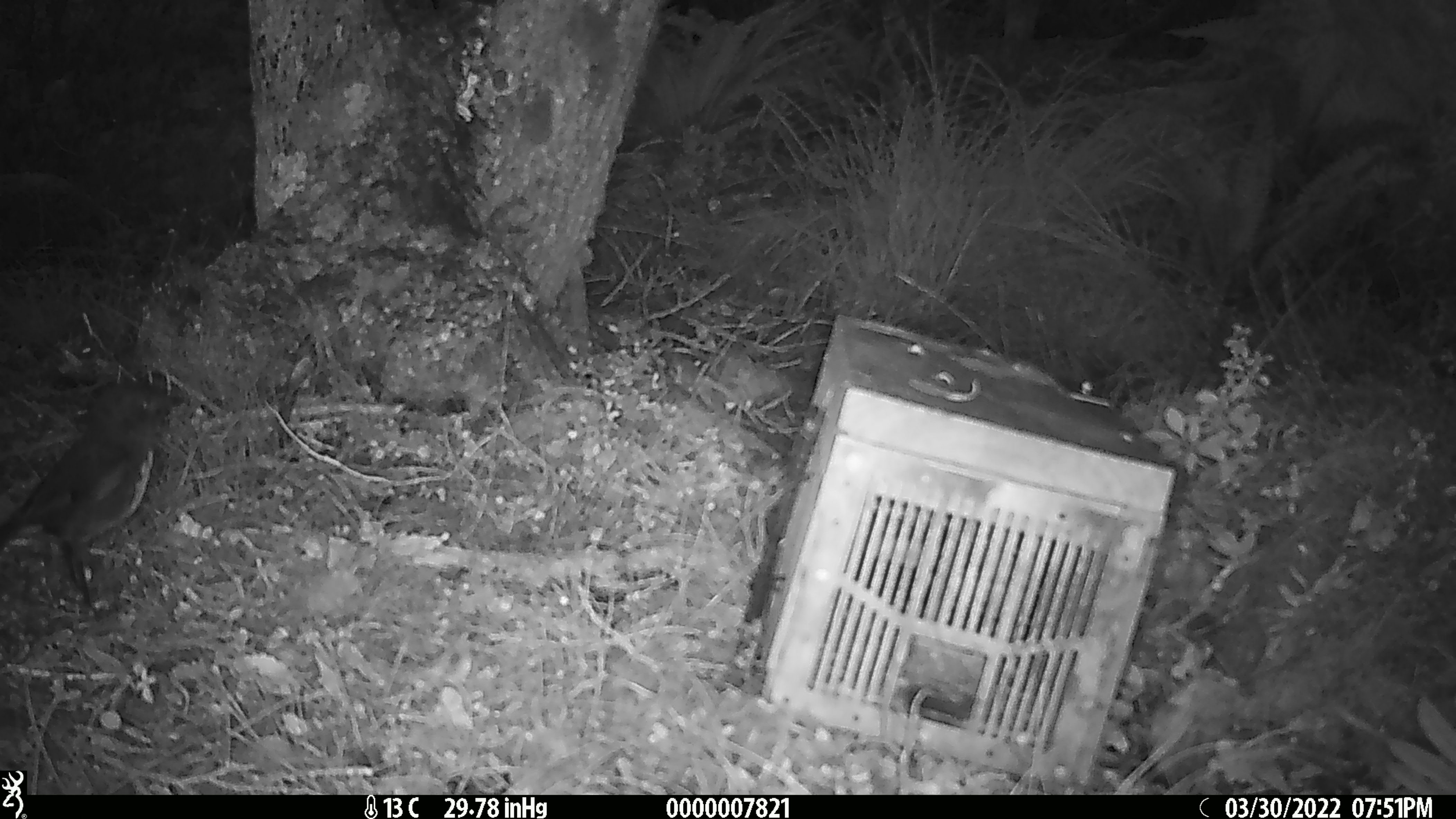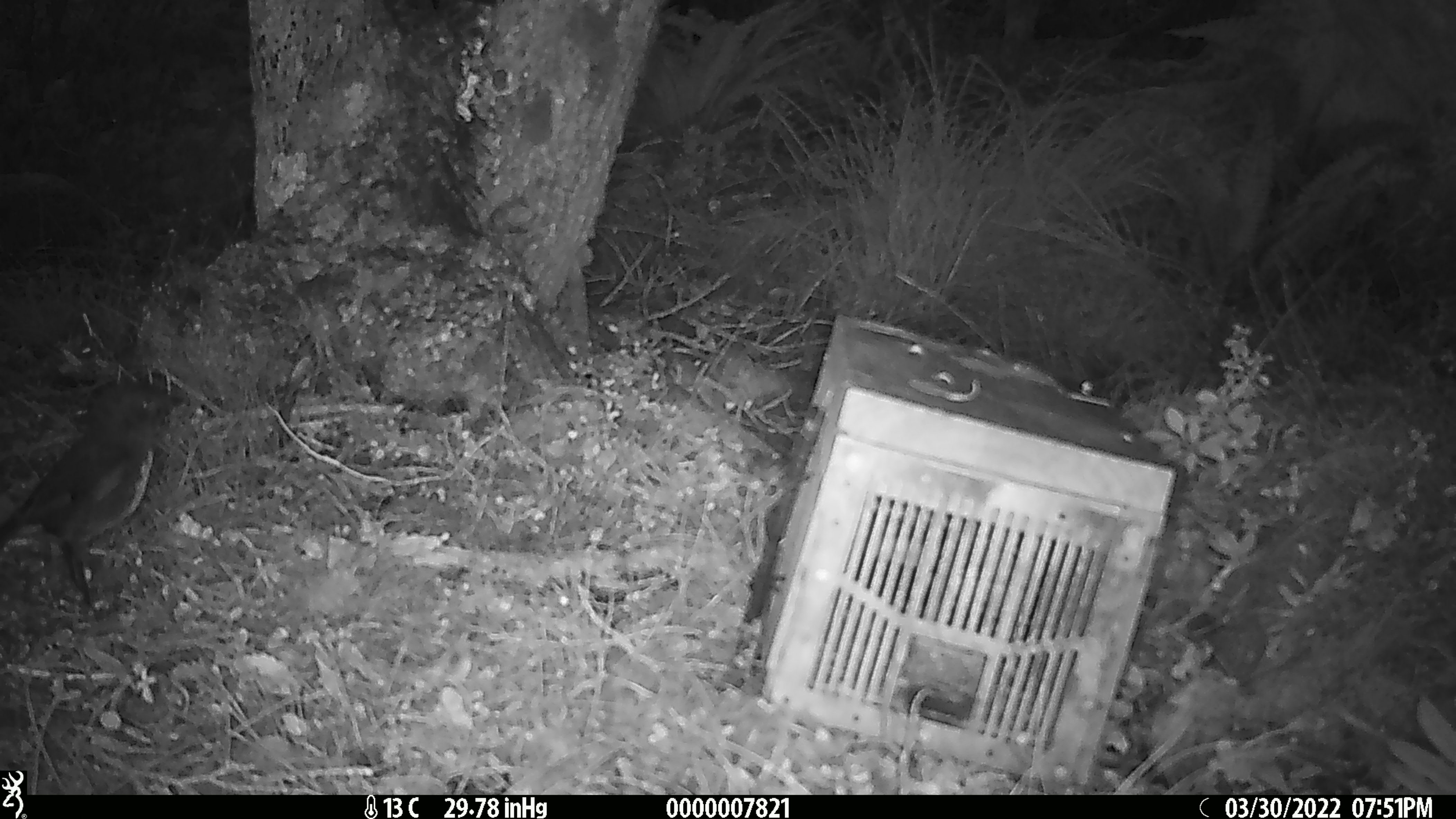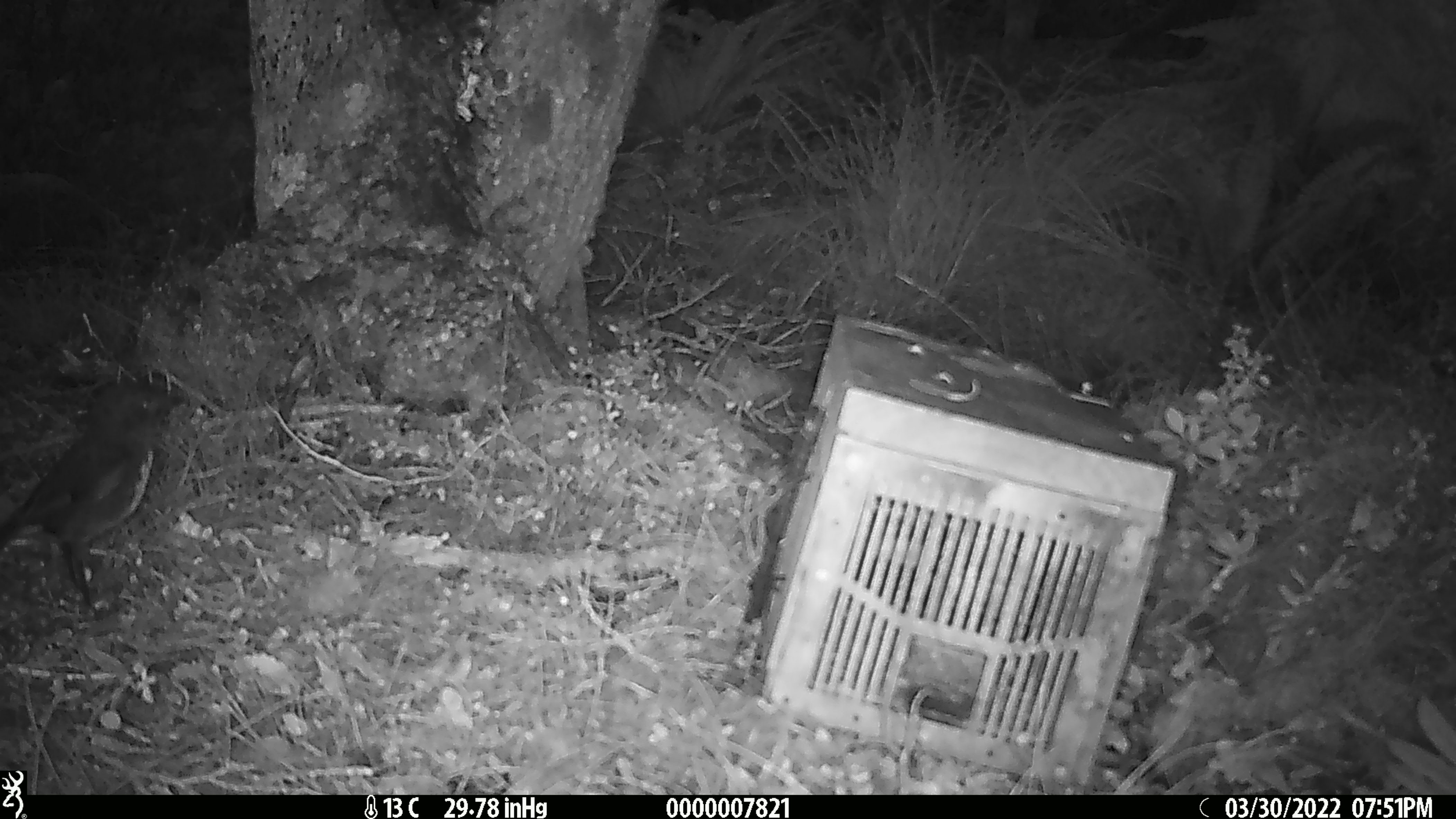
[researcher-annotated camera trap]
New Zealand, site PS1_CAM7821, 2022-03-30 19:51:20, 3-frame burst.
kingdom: Animalia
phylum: Chordata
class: Aves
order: Passeriformes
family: Petroicidae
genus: Petroica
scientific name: Petroica australis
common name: new zealand robin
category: robin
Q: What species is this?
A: Robin (new zealand robin) (Petroica australis).